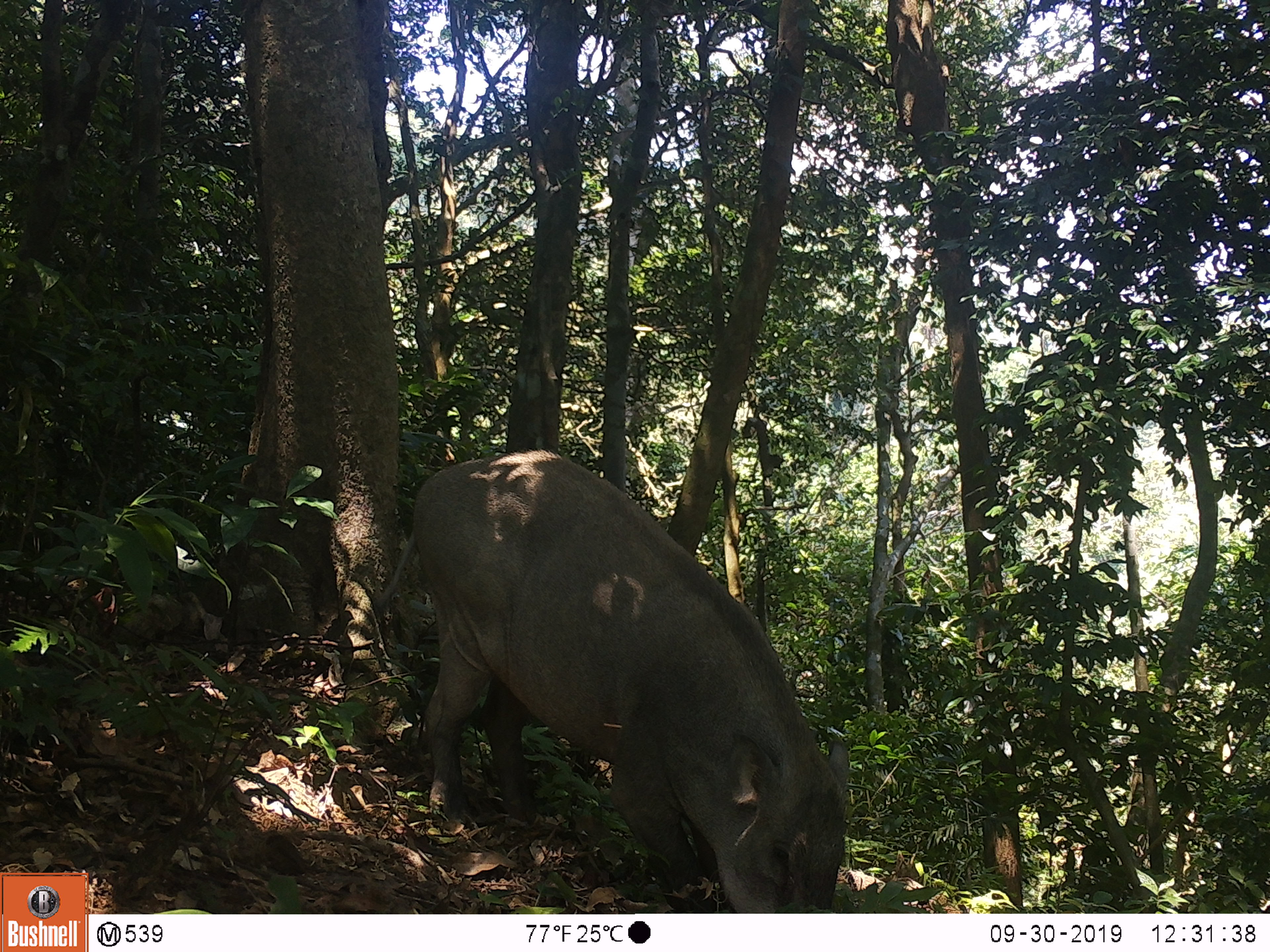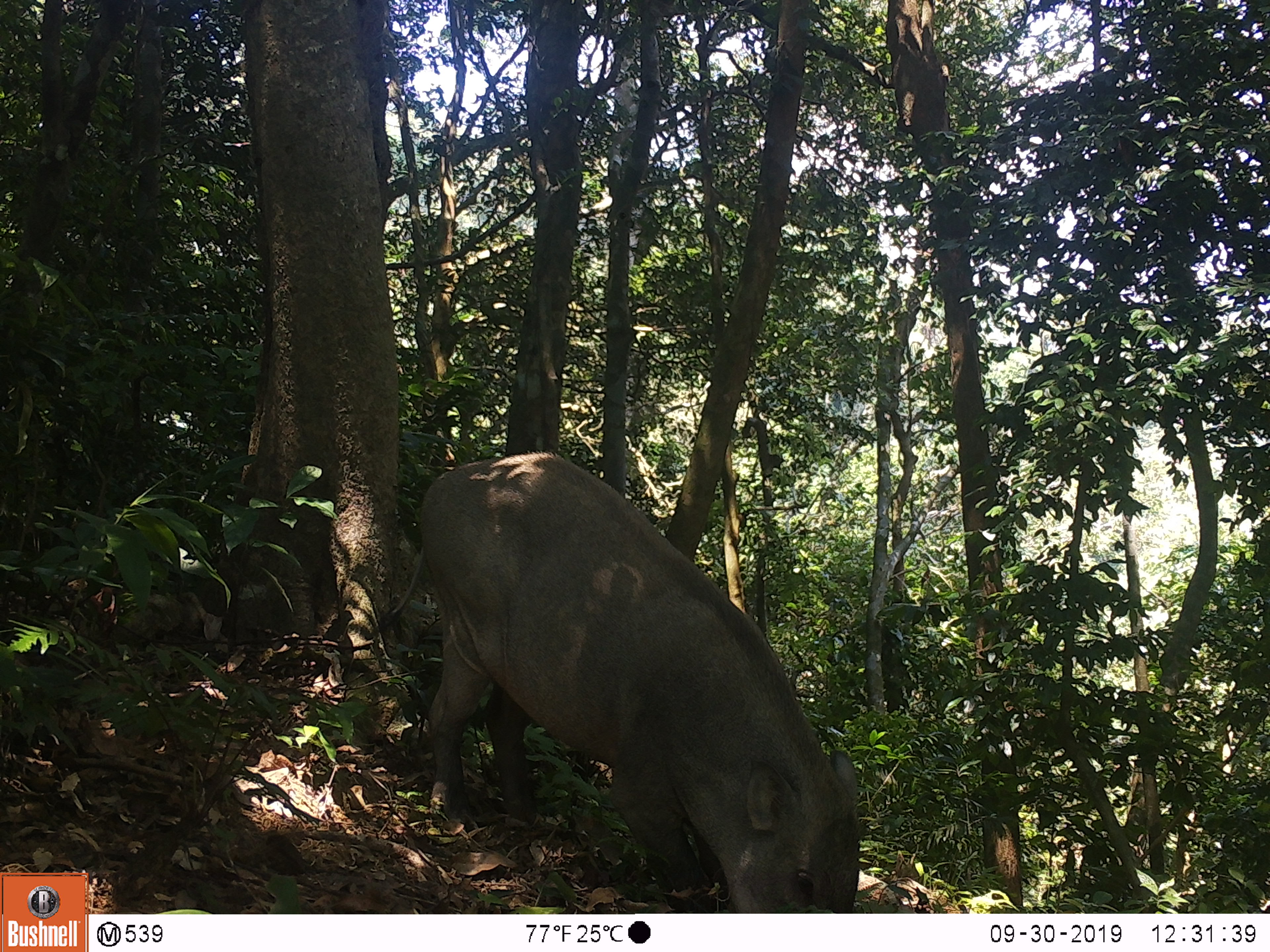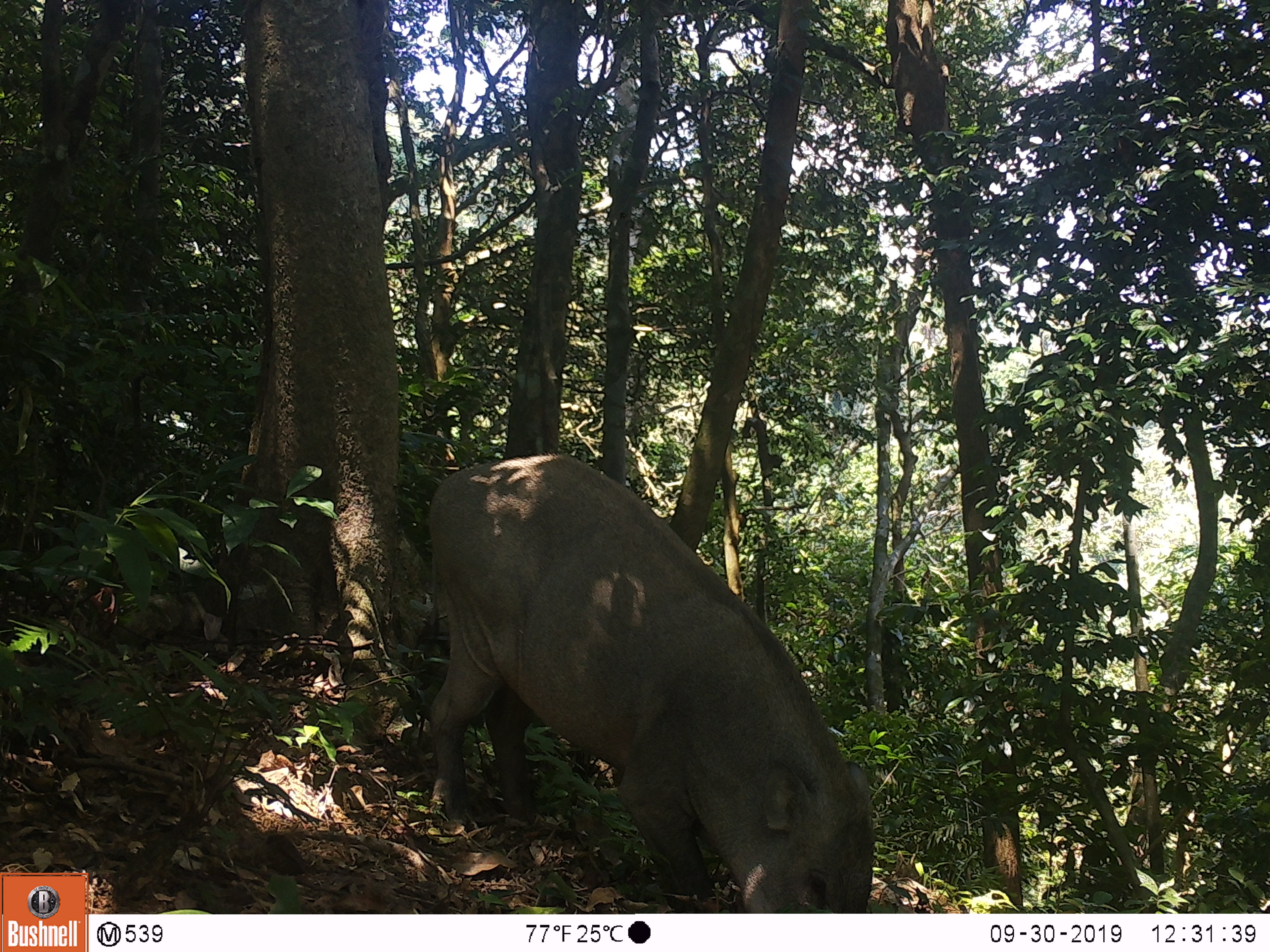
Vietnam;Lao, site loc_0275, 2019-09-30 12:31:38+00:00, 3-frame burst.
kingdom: Animalia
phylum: Chordata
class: Mammalia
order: Artiodactyla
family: Suidae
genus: Sus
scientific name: Sus scrofa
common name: eurasian wild pig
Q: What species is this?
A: Eurasian wild pig (Sus scrofa).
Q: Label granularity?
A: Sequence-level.